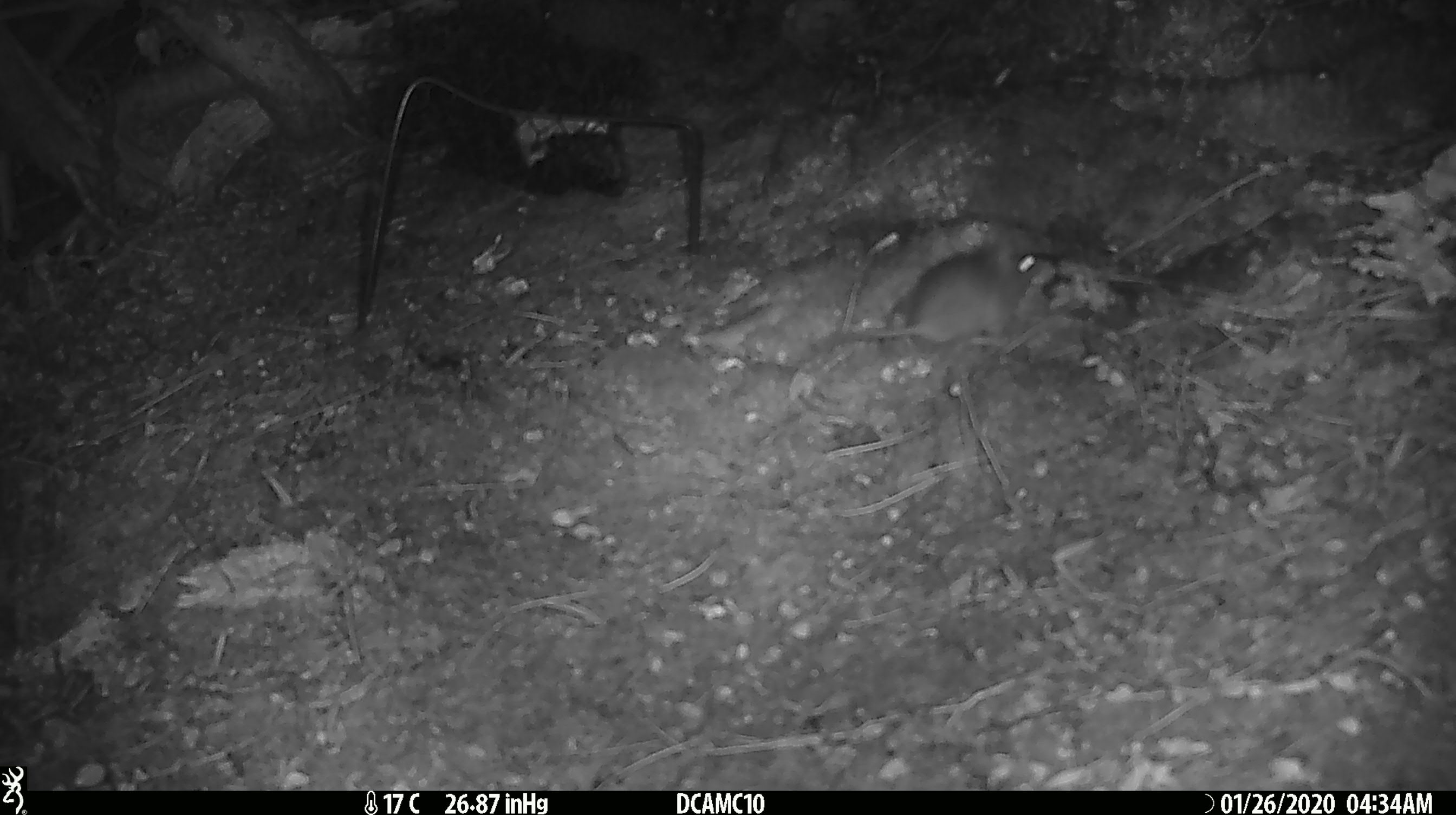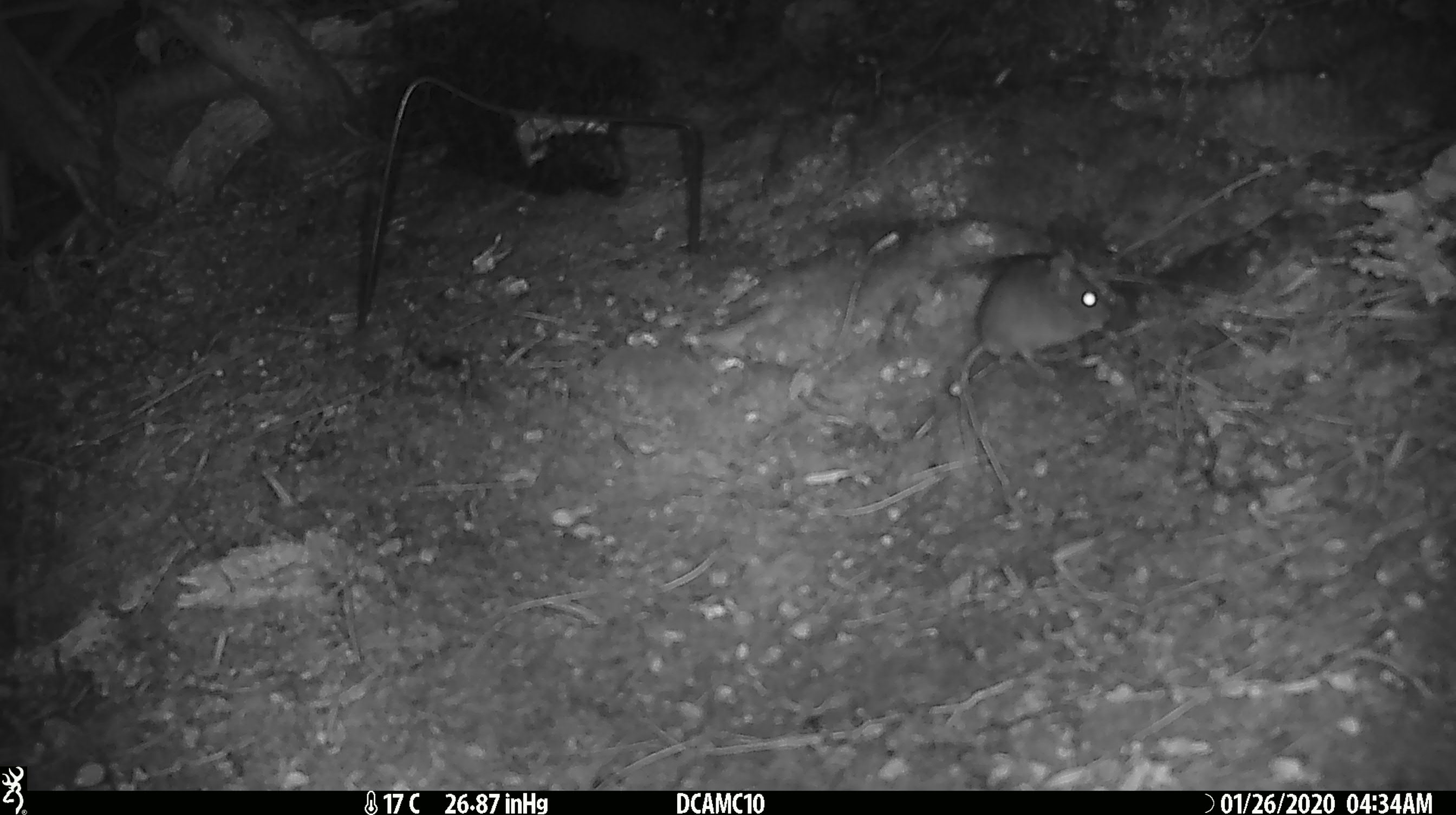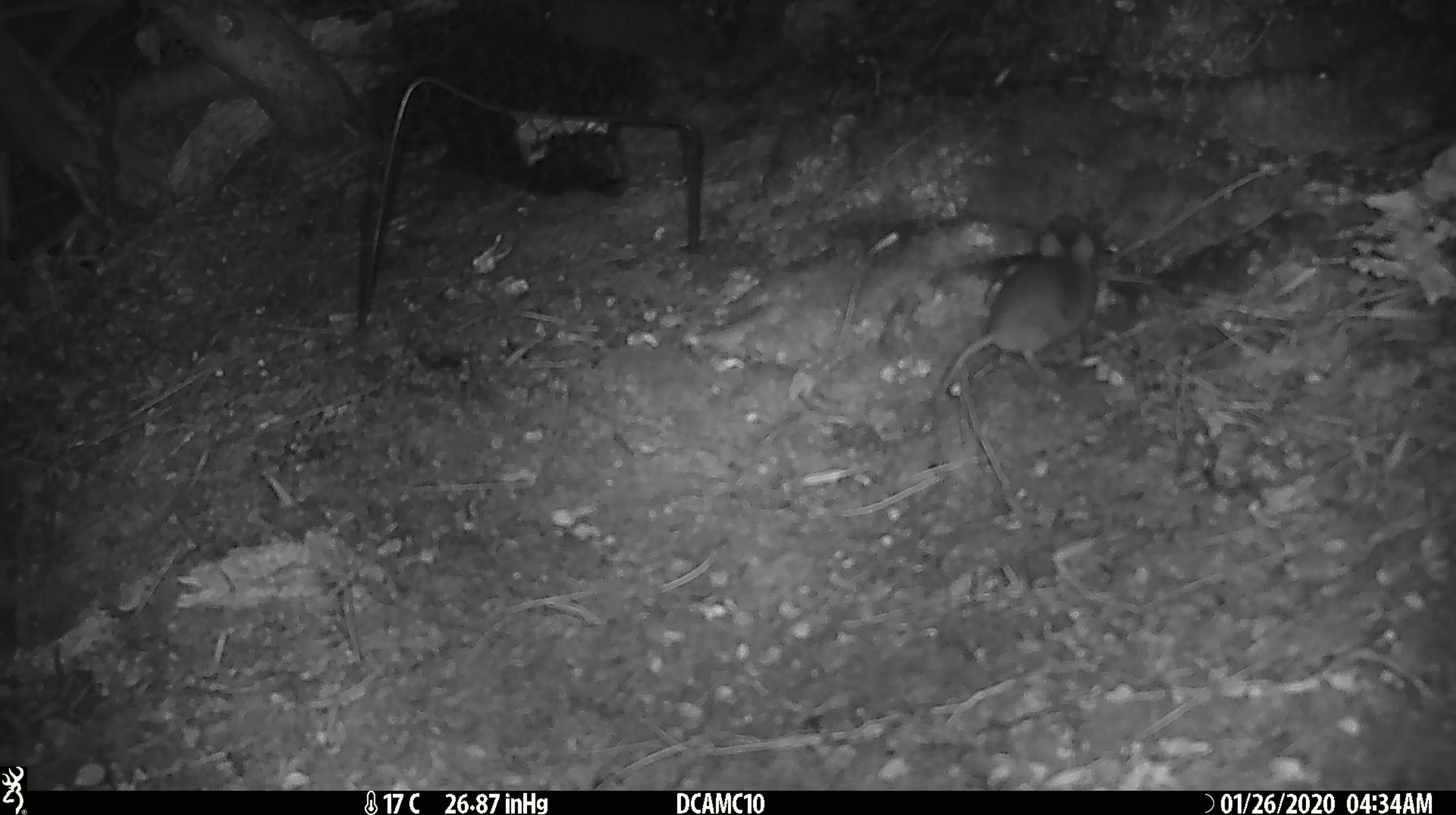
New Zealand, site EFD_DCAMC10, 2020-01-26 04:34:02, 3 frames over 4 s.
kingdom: Animalia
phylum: Chordata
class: Mammalia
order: Rodentia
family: Muridae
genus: Mus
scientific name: Mus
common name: mouse